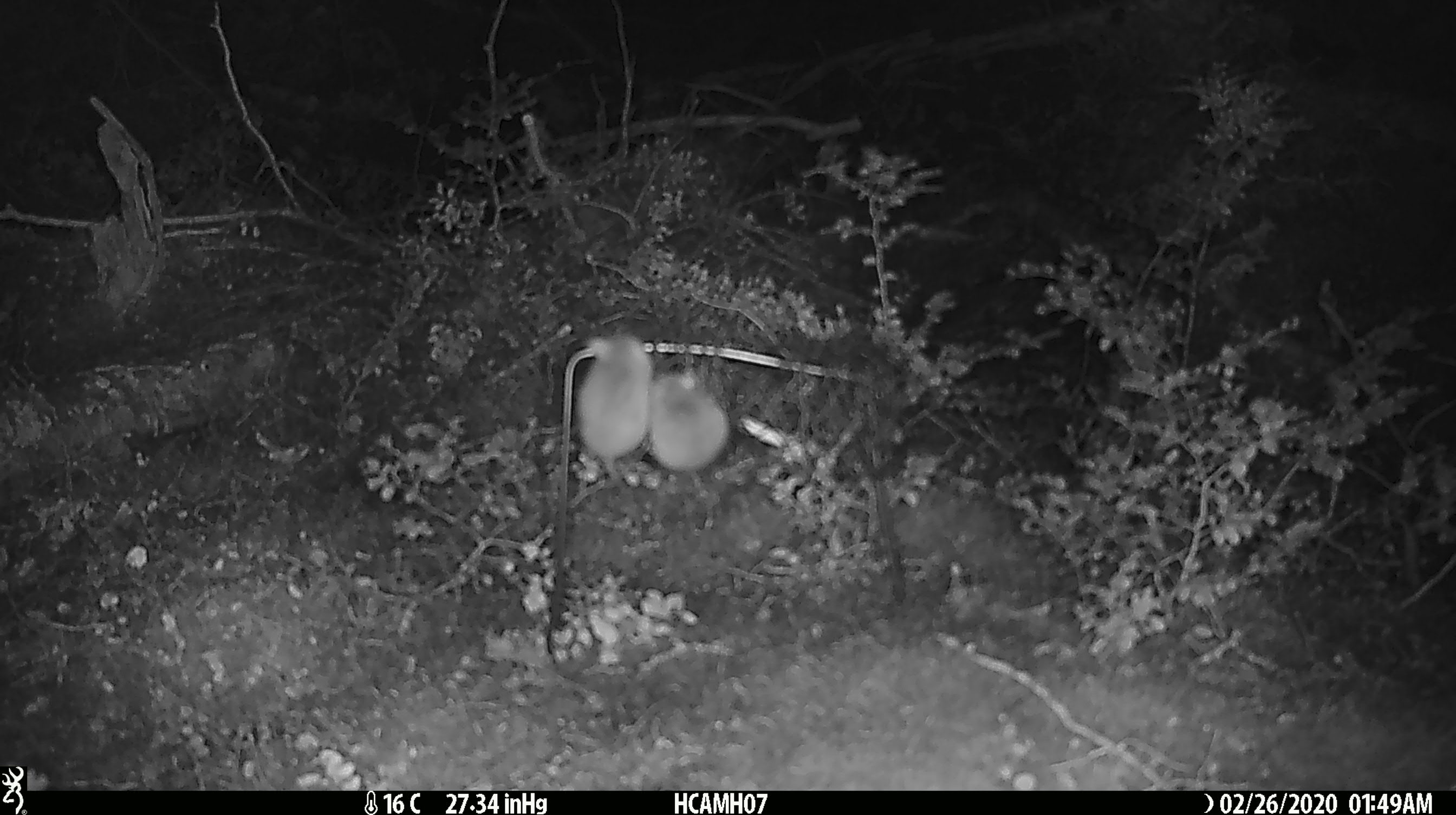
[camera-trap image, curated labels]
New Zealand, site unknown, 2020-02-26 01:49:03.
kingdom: Animalia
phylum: Chordata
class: Mammalia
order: Rodentia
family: Muridae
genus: Mus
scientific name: Mus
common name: mouse